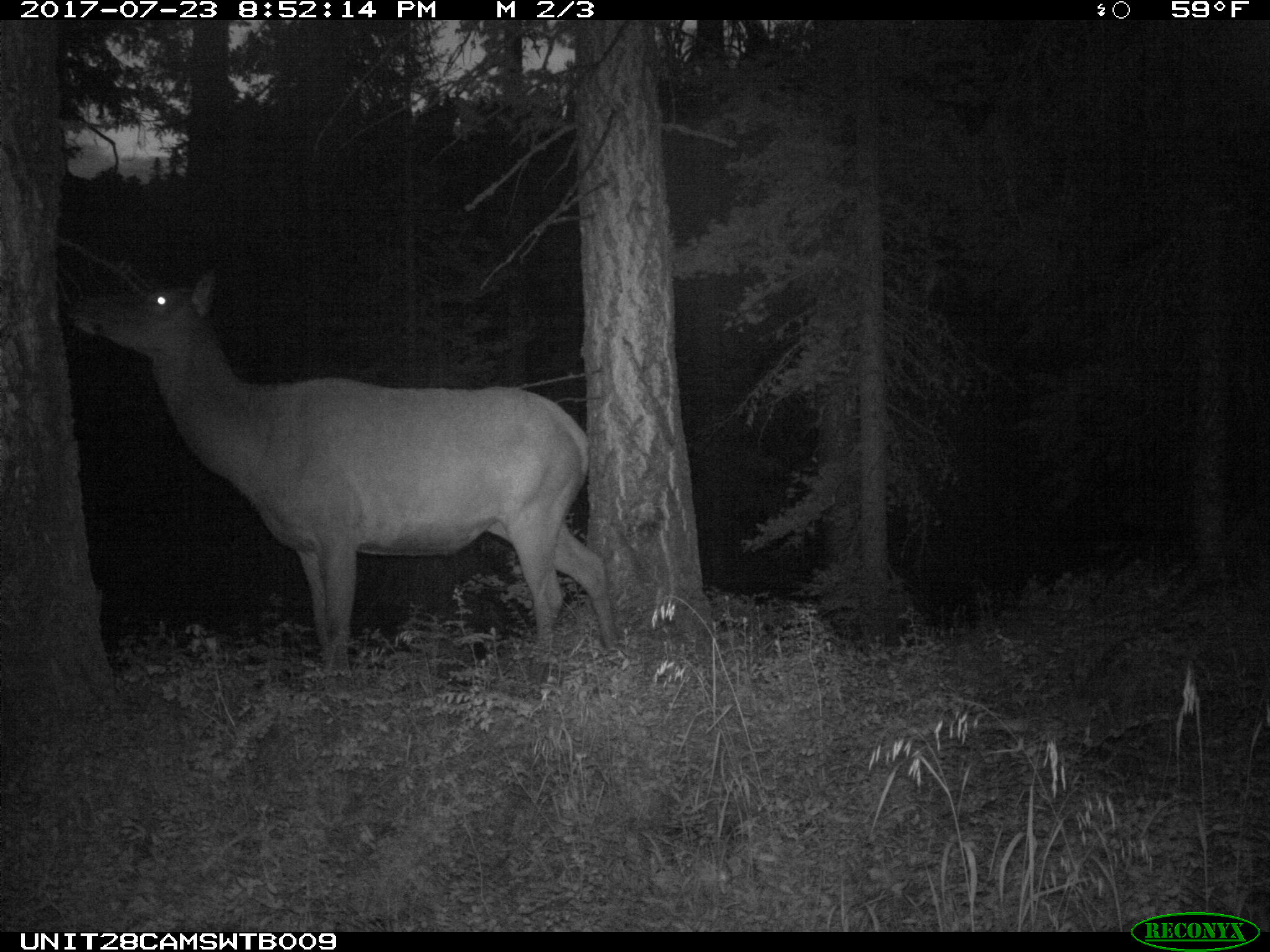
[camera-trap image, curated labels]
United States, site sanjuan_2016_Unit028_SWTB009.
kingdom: Animalia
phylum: Chordata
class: Mammalia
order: Artiodactyla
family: Cervidae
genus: Cervus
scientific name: Cervus elaphus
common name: red deer